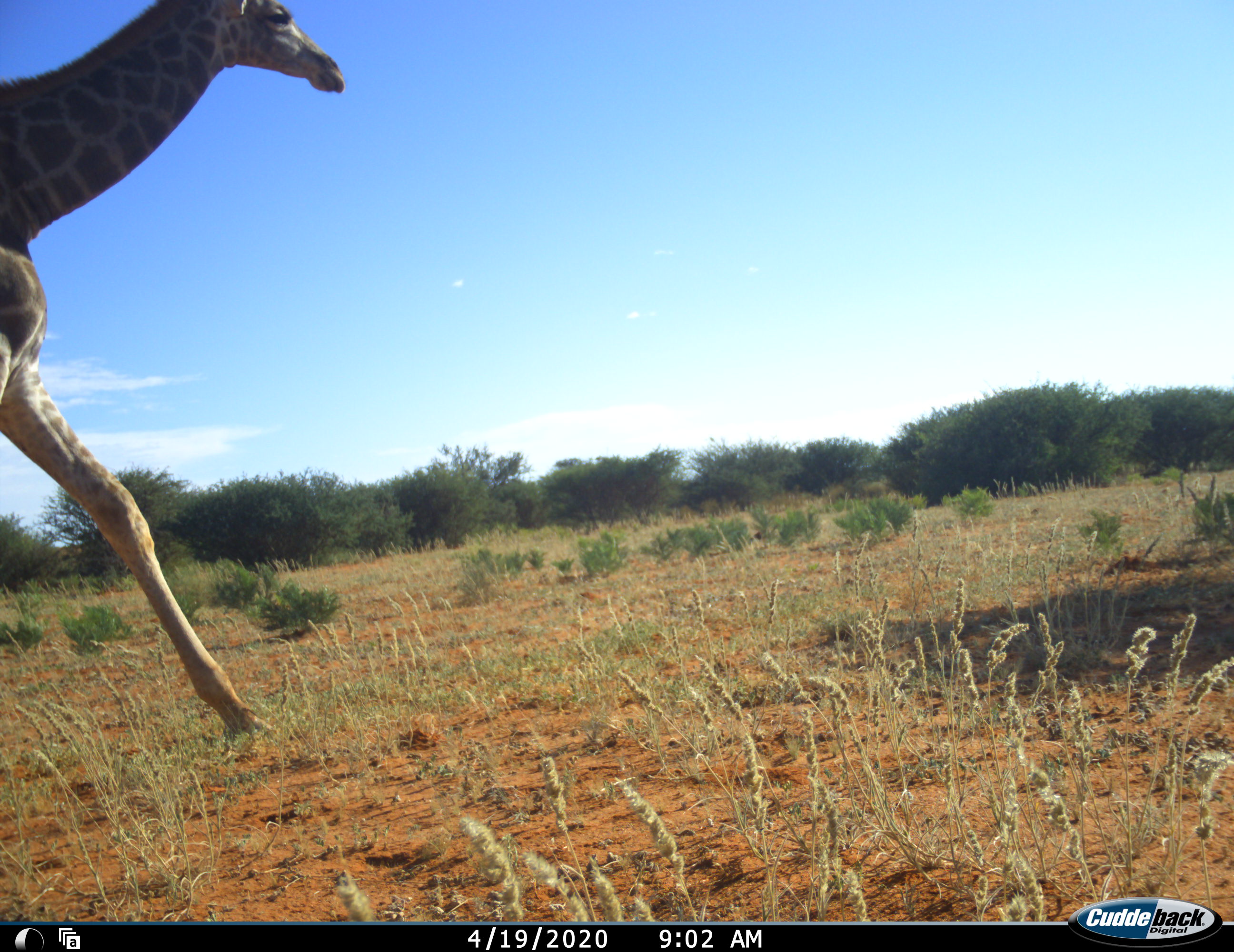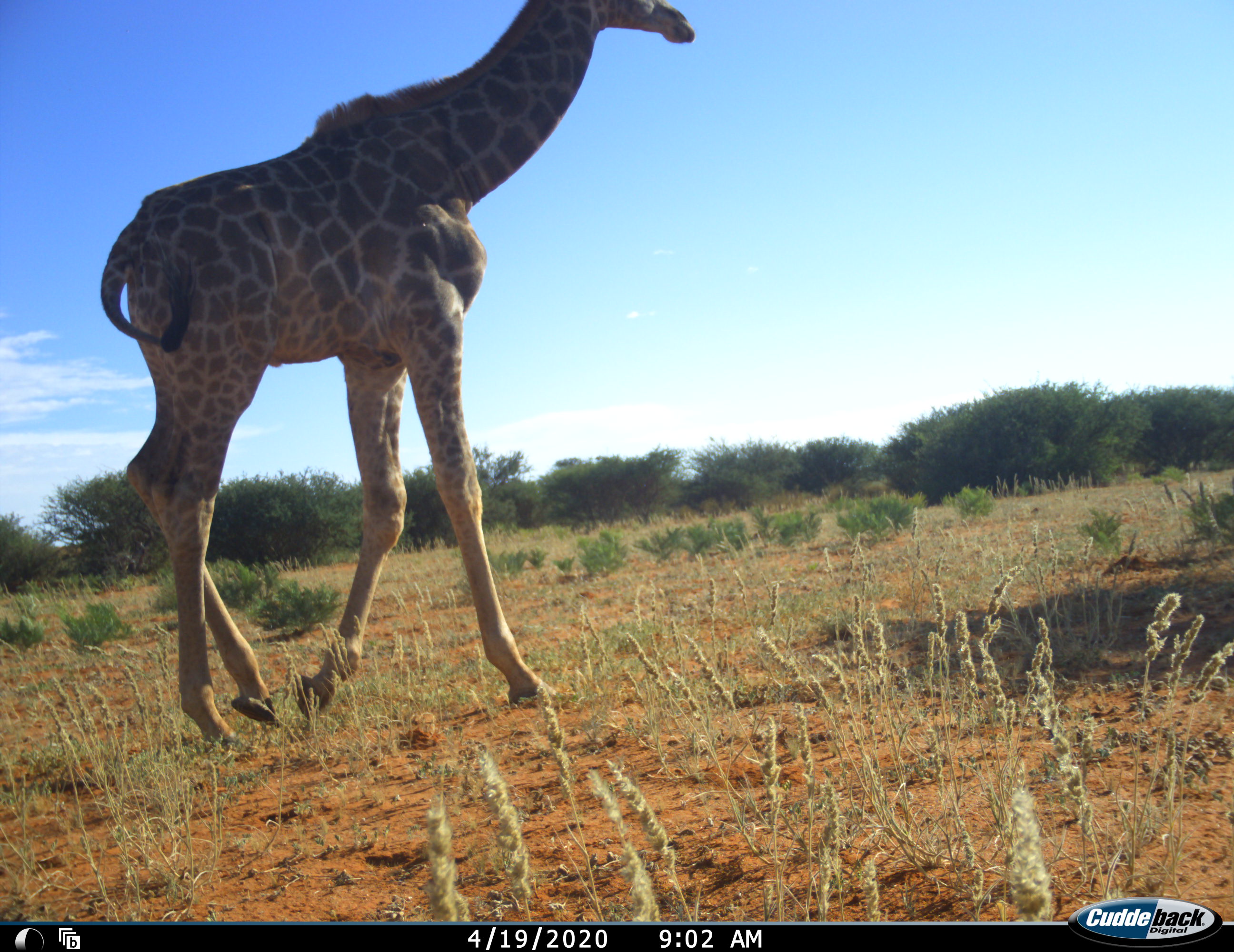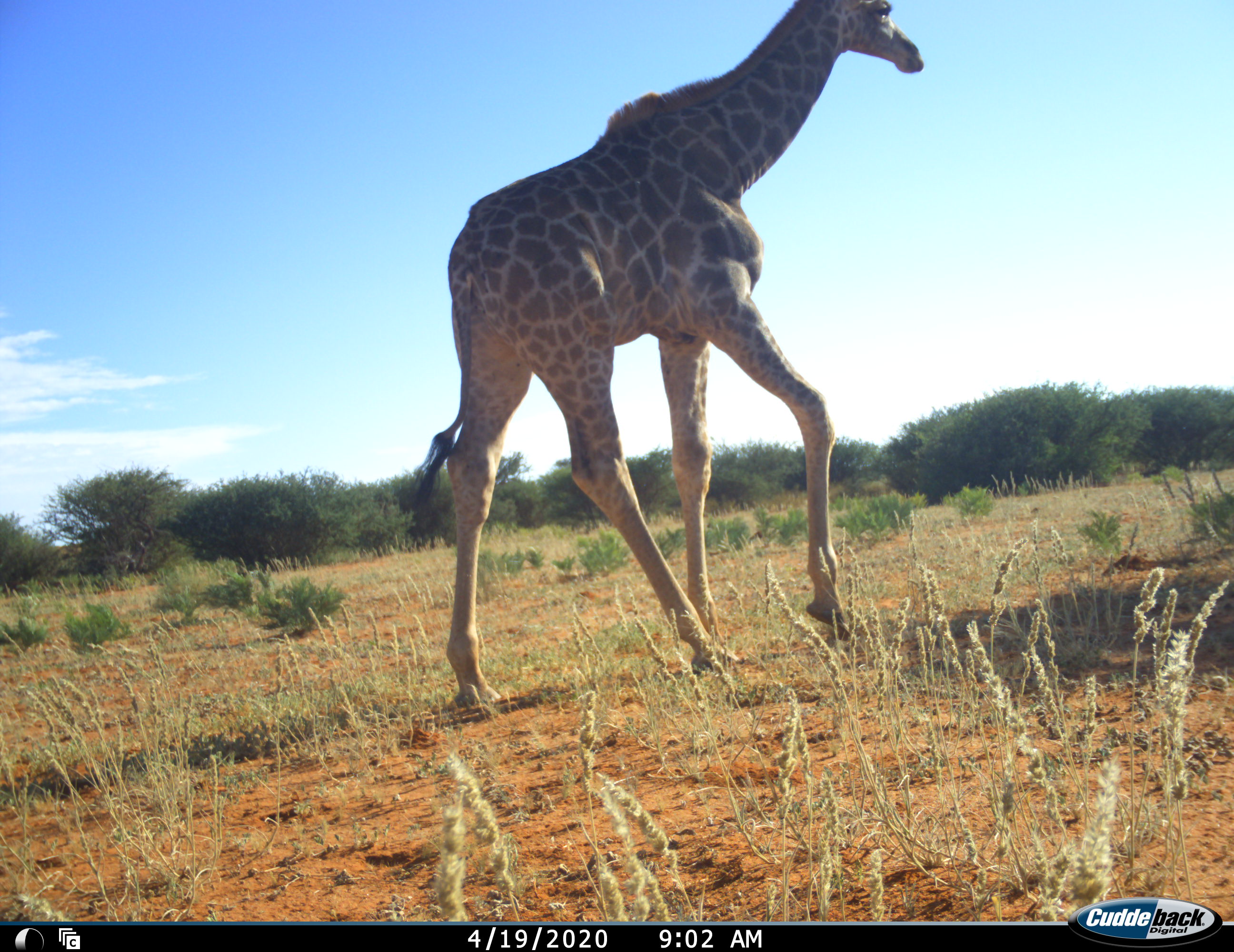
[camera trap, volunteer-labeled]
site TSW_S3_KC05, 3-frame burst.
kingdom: Animalia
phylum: Chordata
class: Mammalia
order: Artiodactyla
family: Giraffidae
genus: Giraffa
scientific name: Giraffa camelopardalis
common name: giraffe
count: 1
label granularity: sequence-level